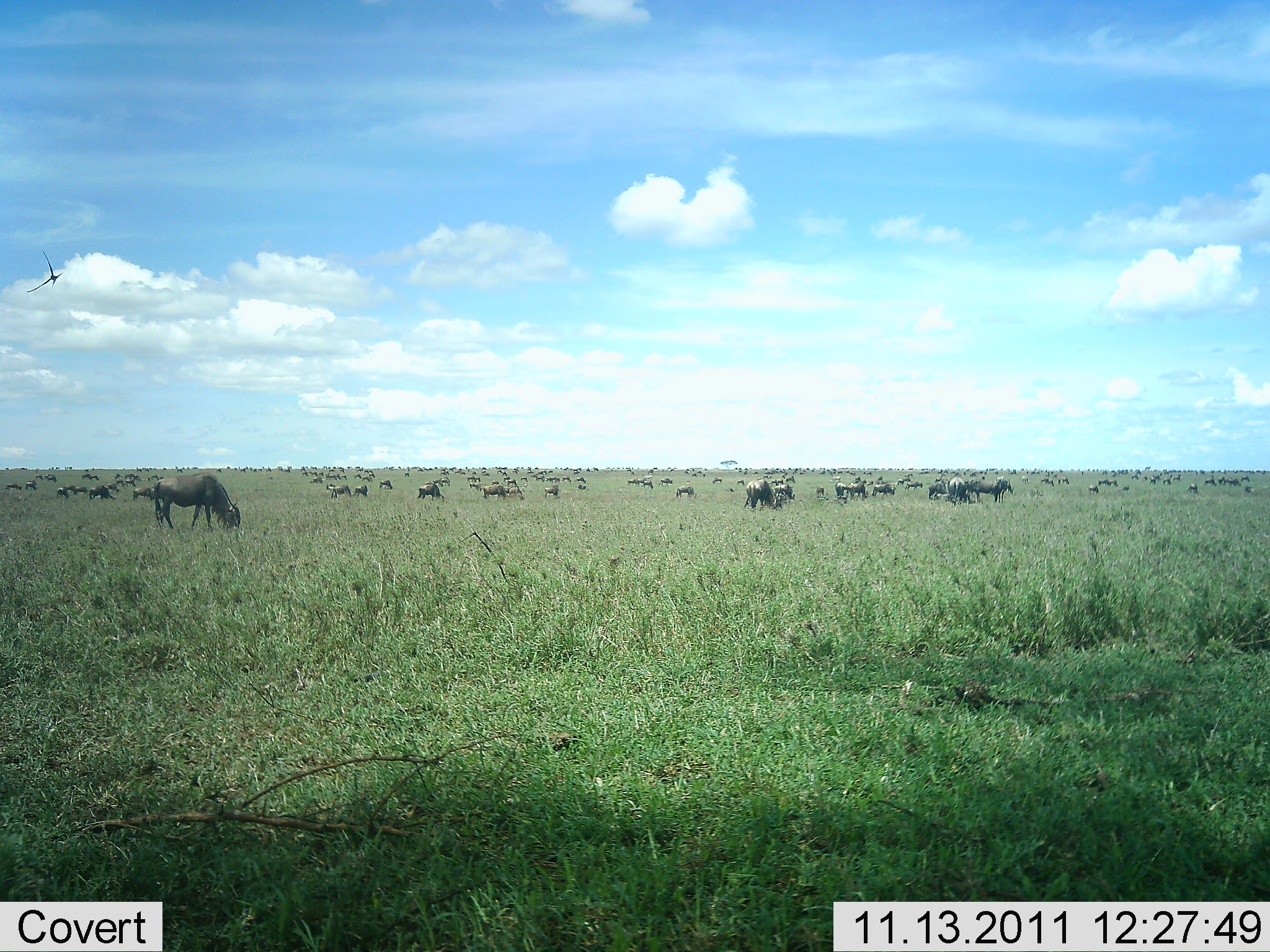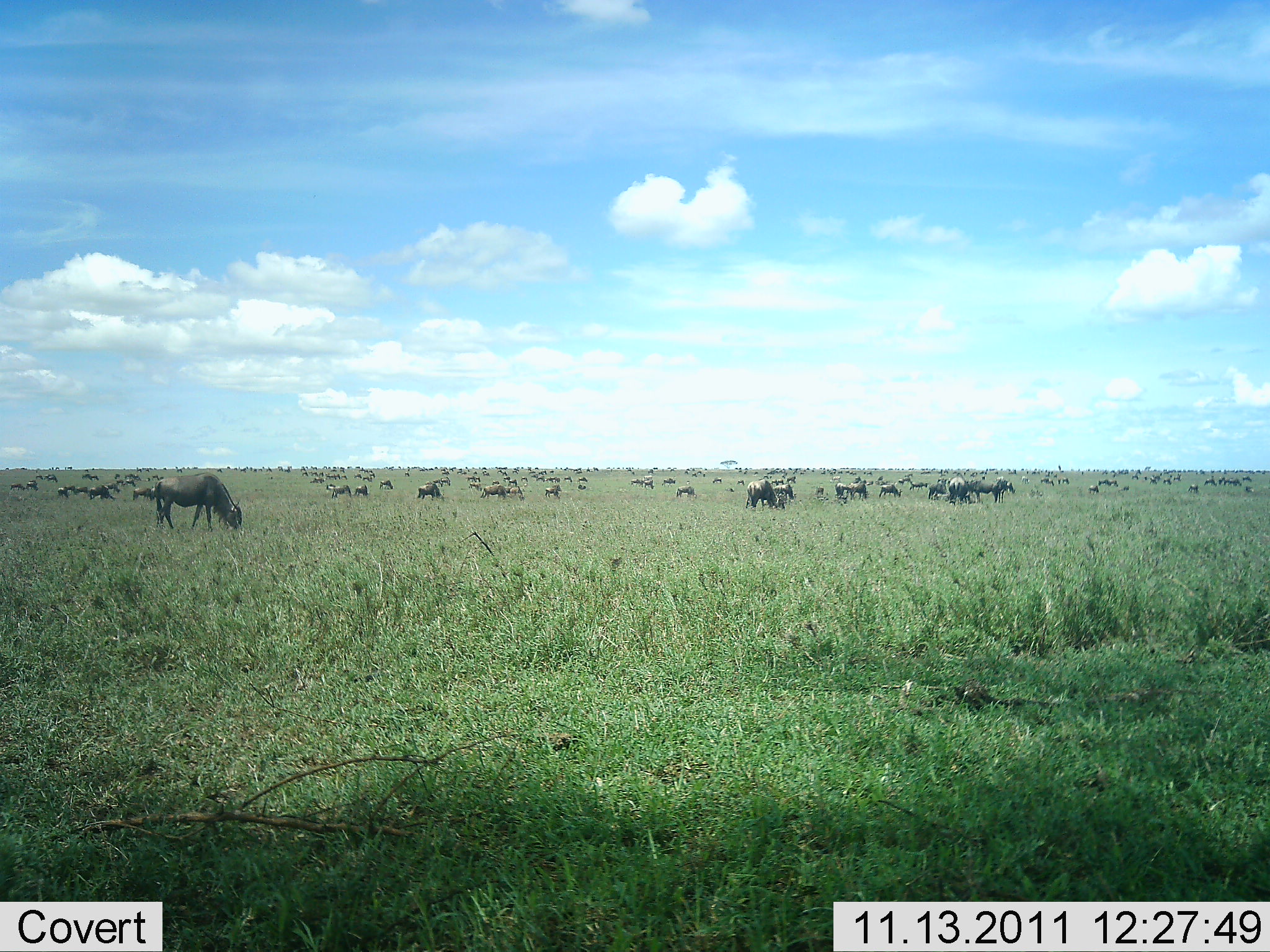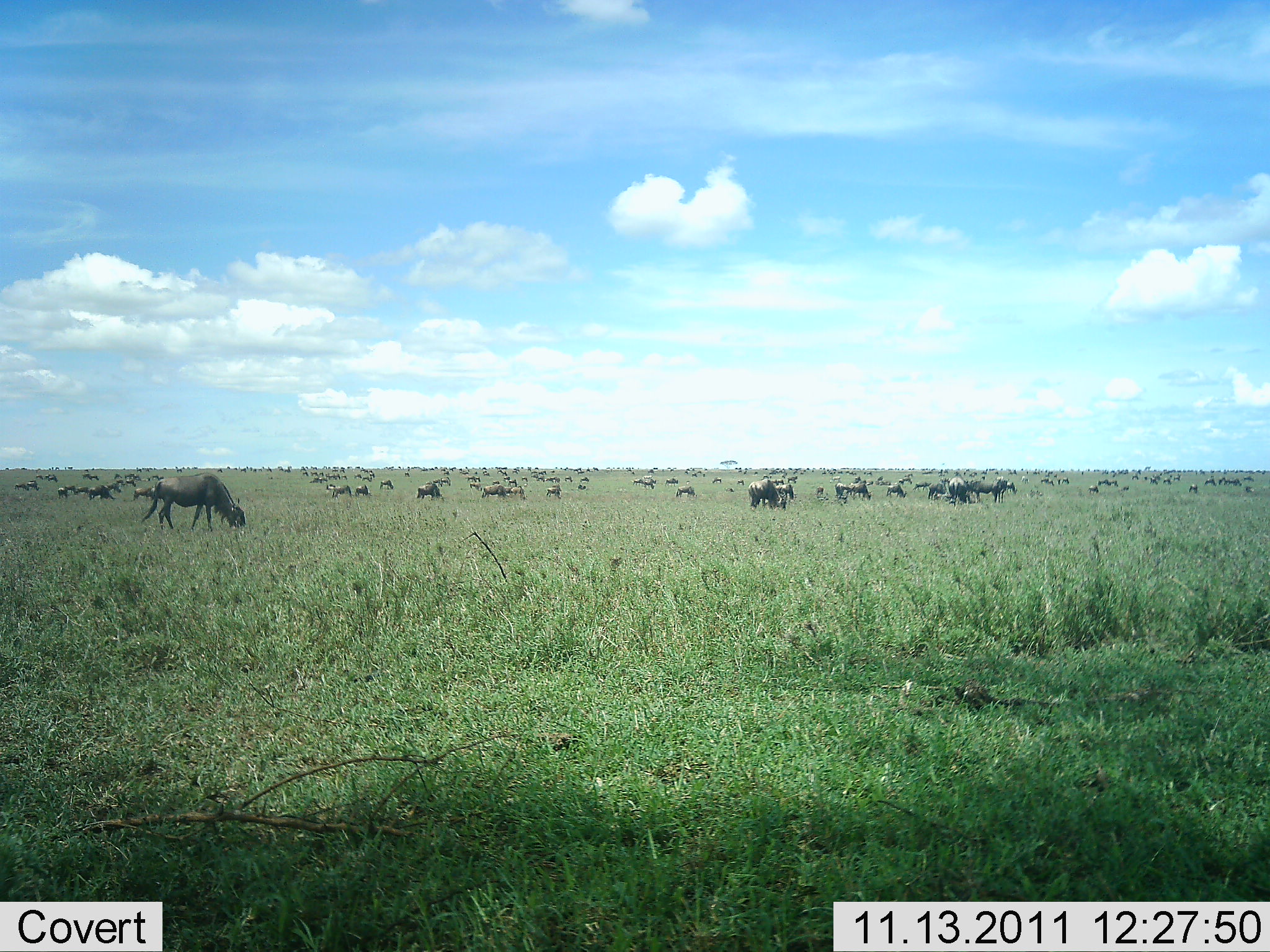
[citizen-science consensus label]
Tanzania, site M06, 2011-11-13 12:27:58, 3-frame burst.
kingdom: Animalia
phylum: Chordata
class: Mammalia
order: Artiodactyla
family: Bovidae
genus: Connochaetes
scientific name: Connochaetes taurinus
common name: blue wildebeest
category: wildebeest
Wildebeest (blue wildebeest) (Connochaetes taurinus), count 51+. Behavior (volunteer vote fractions): standing 47%, resting 7%, moving 40%, interacting 0%. Young present (vote fraction): 0%. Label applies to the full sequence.